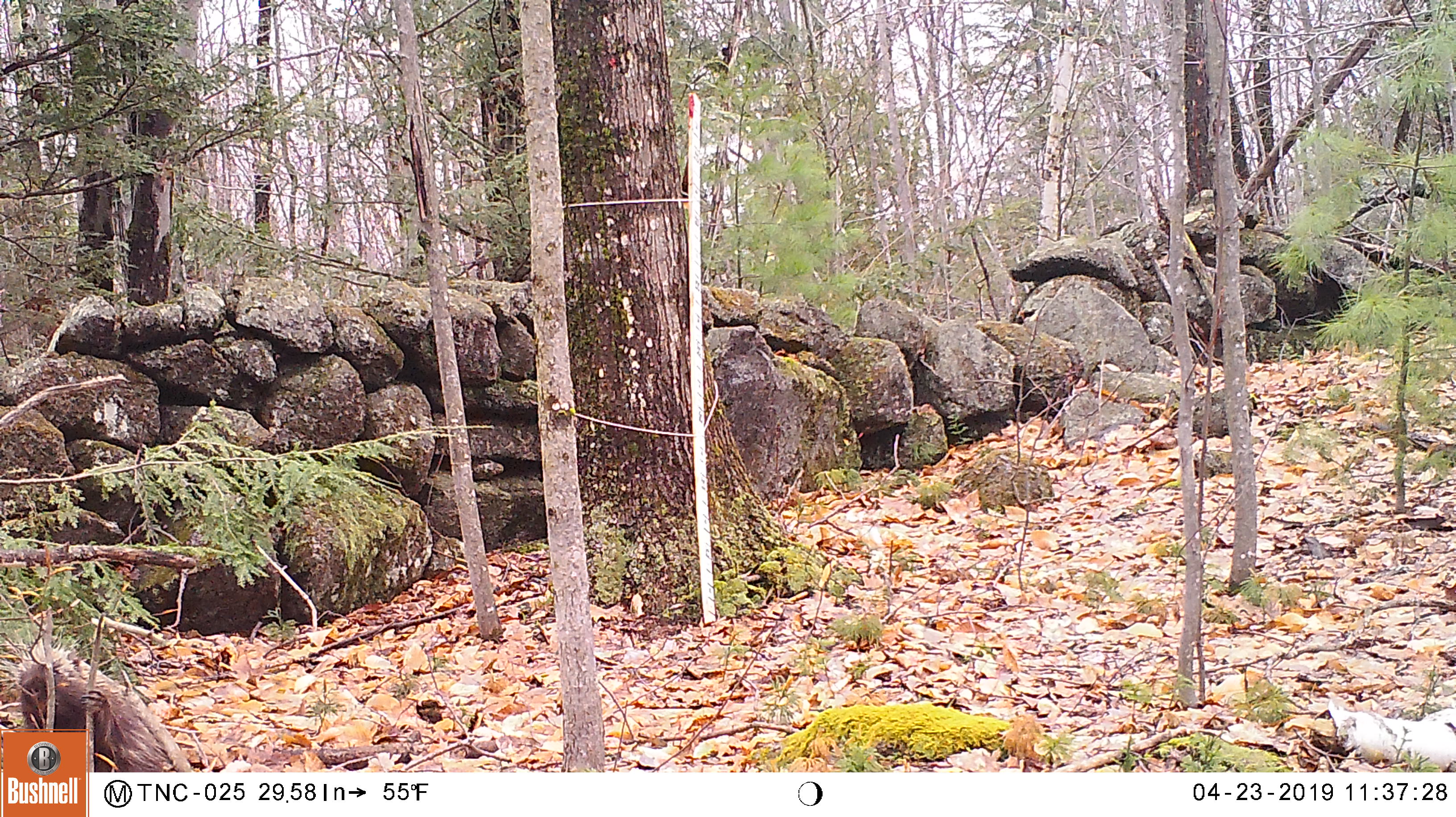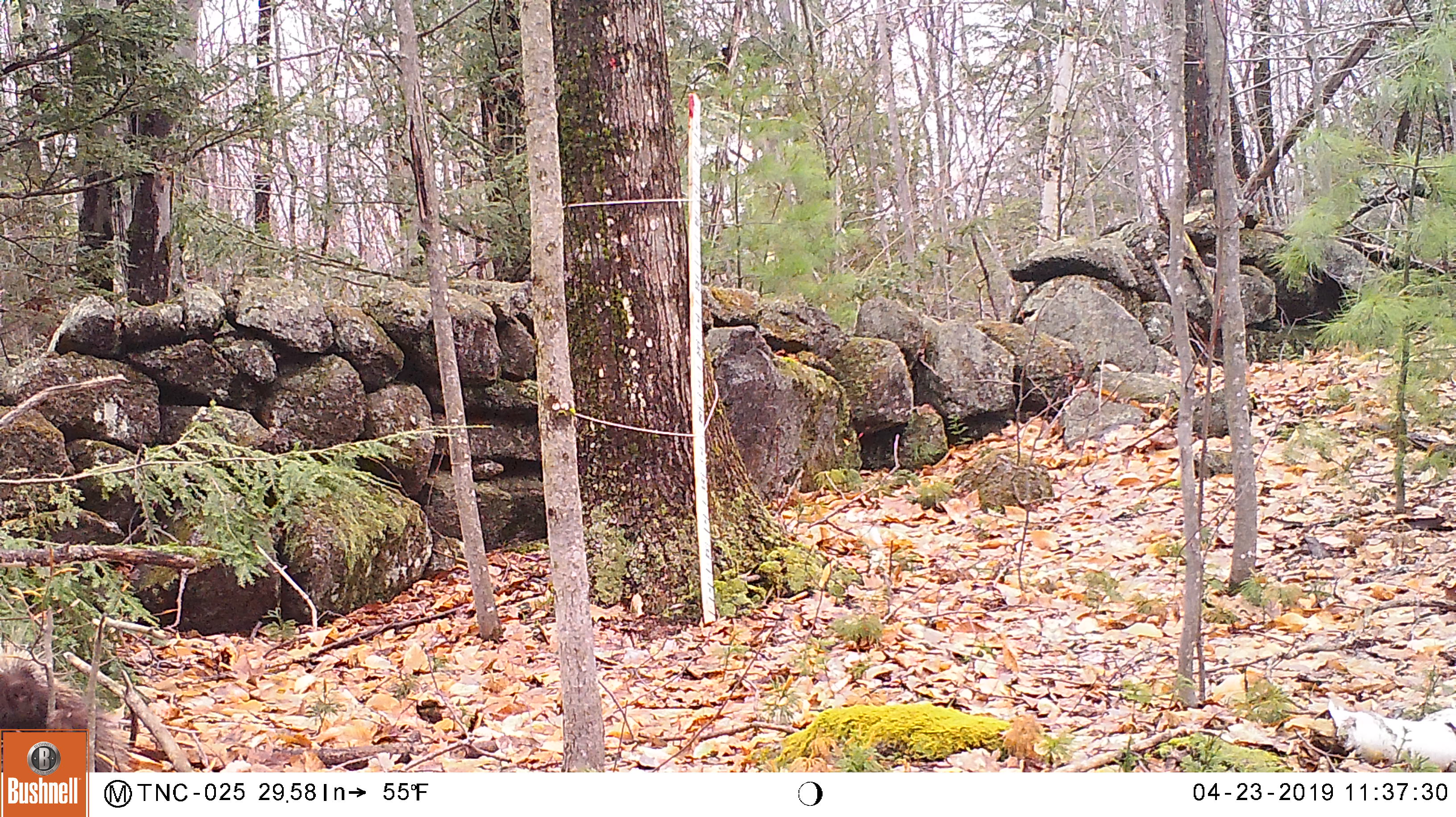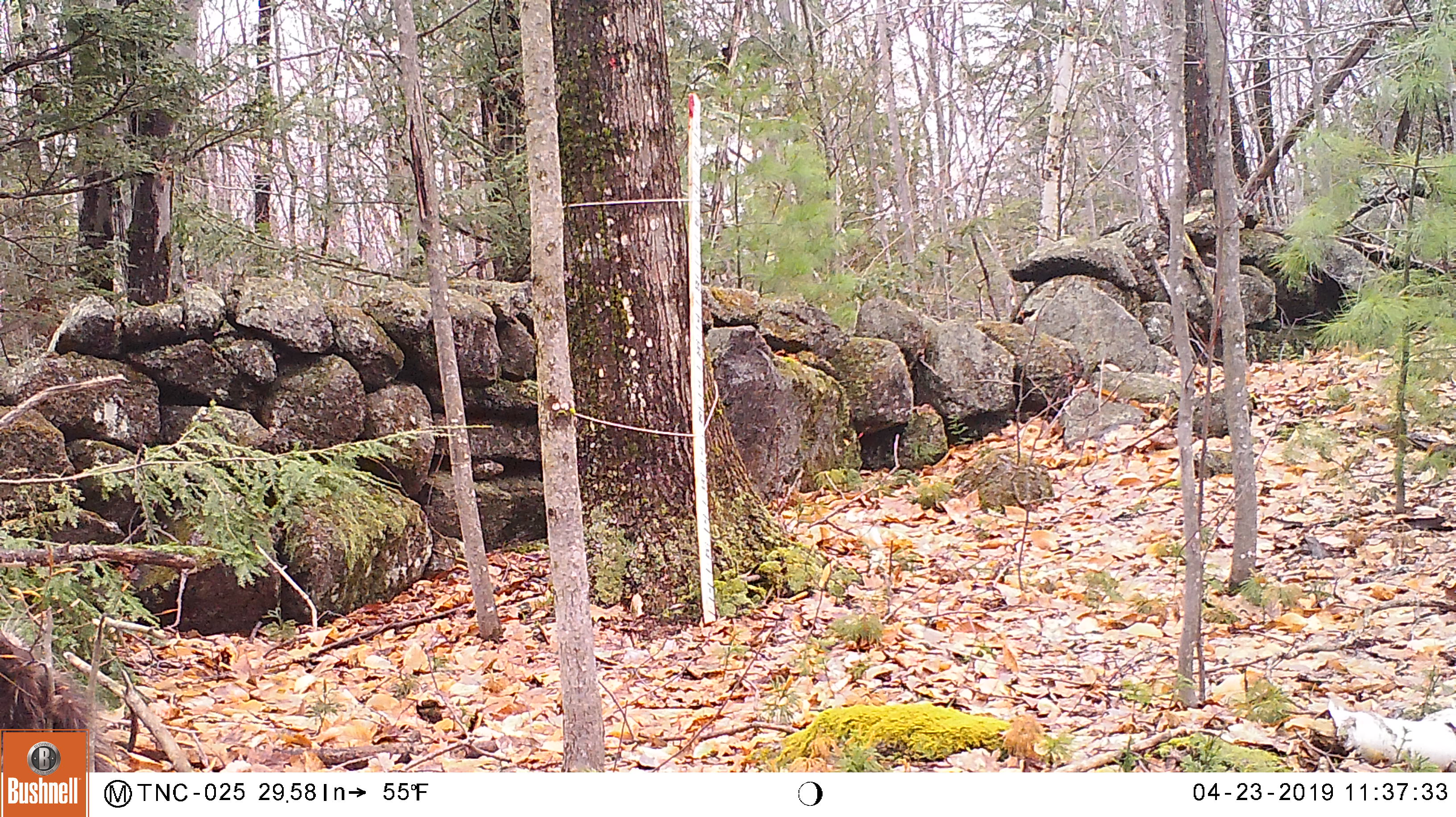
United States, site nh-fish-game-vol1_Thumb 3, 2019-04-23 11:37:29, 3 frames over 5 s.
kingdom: Animalia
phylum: Chordata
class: Mammalia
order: Rodentia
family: Erethizontidae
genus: Erethizon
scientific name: Erethizon dorsatum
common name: porcupine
Porcupine (Erethizon dorsatum).